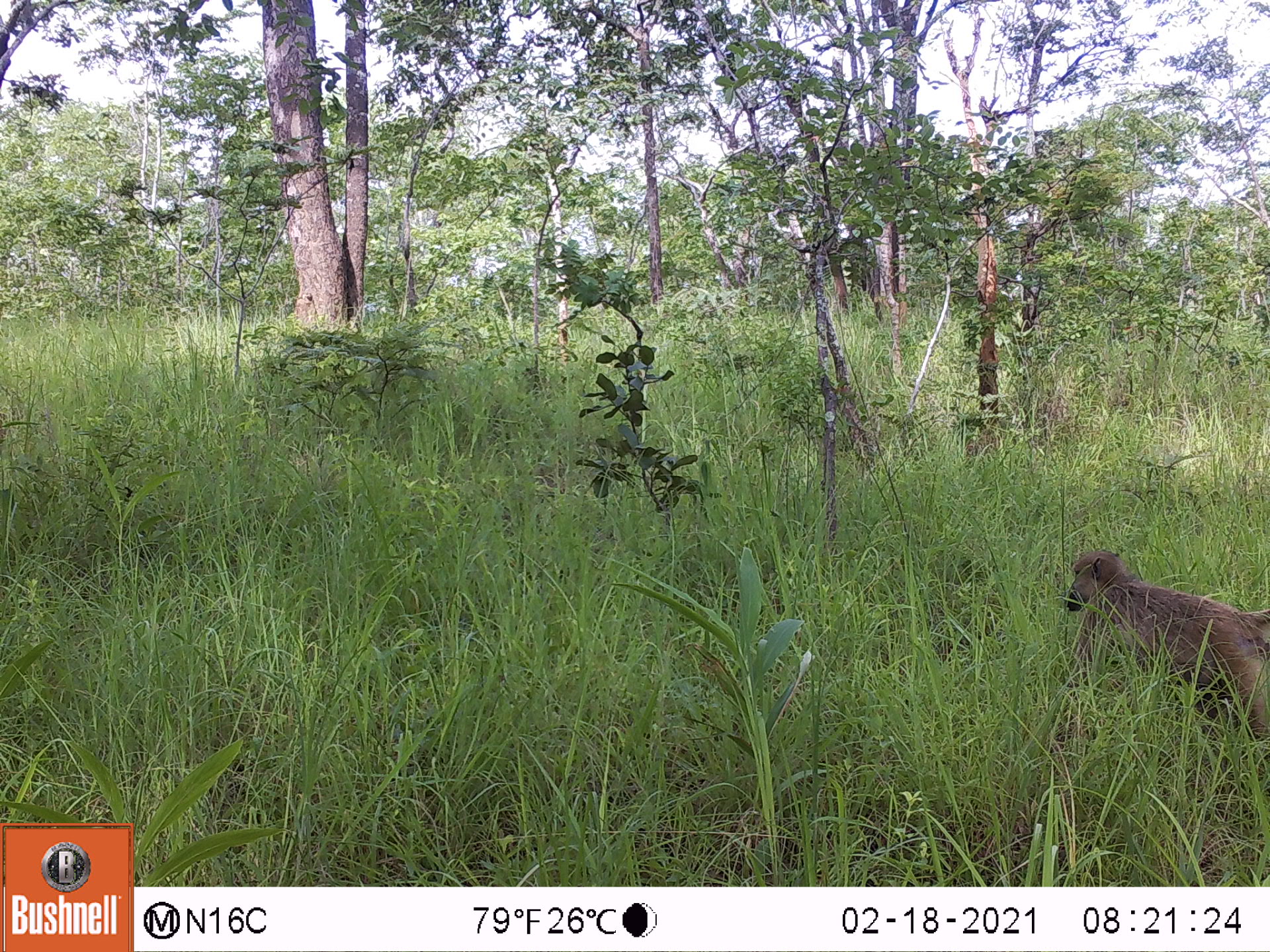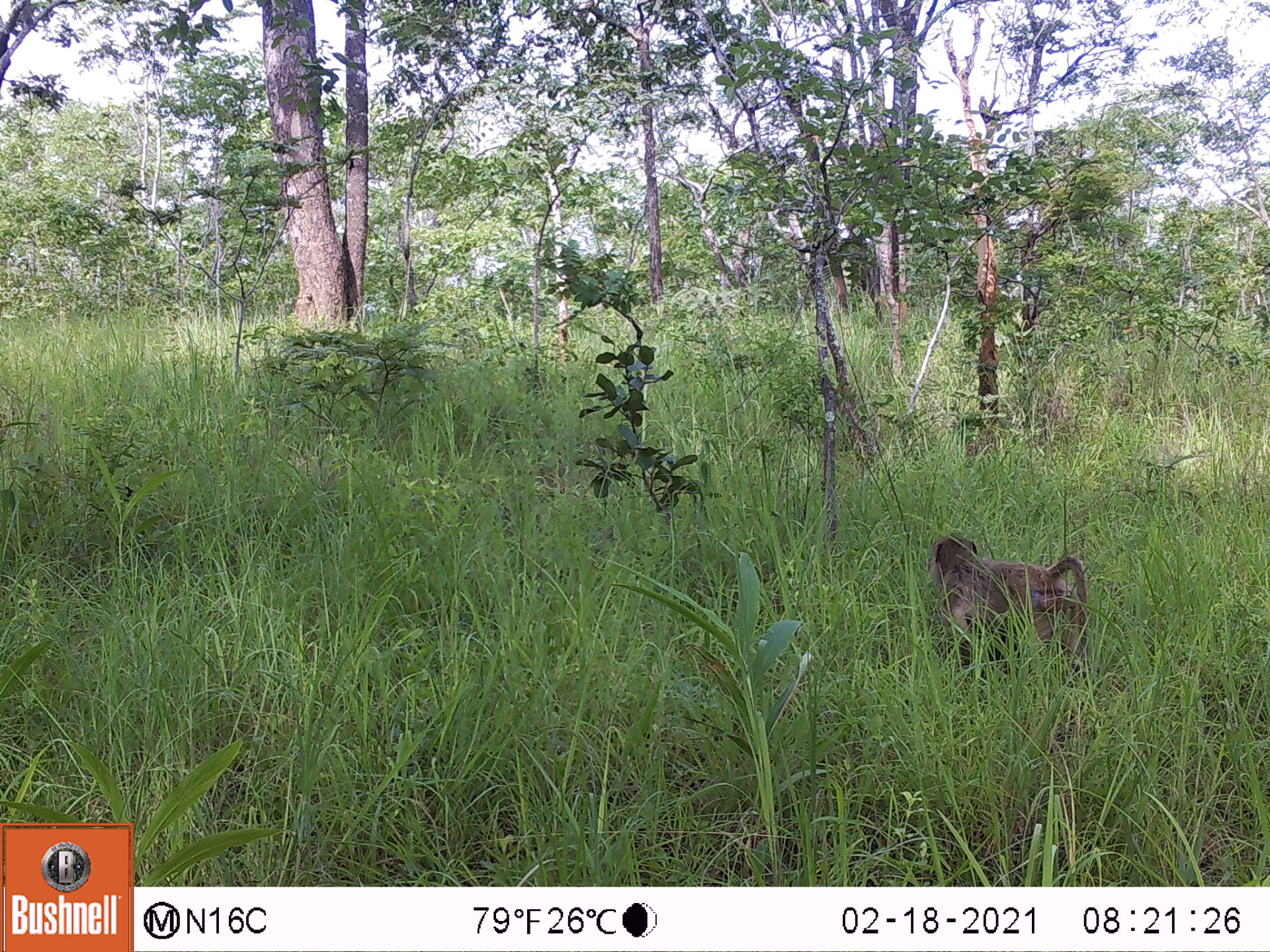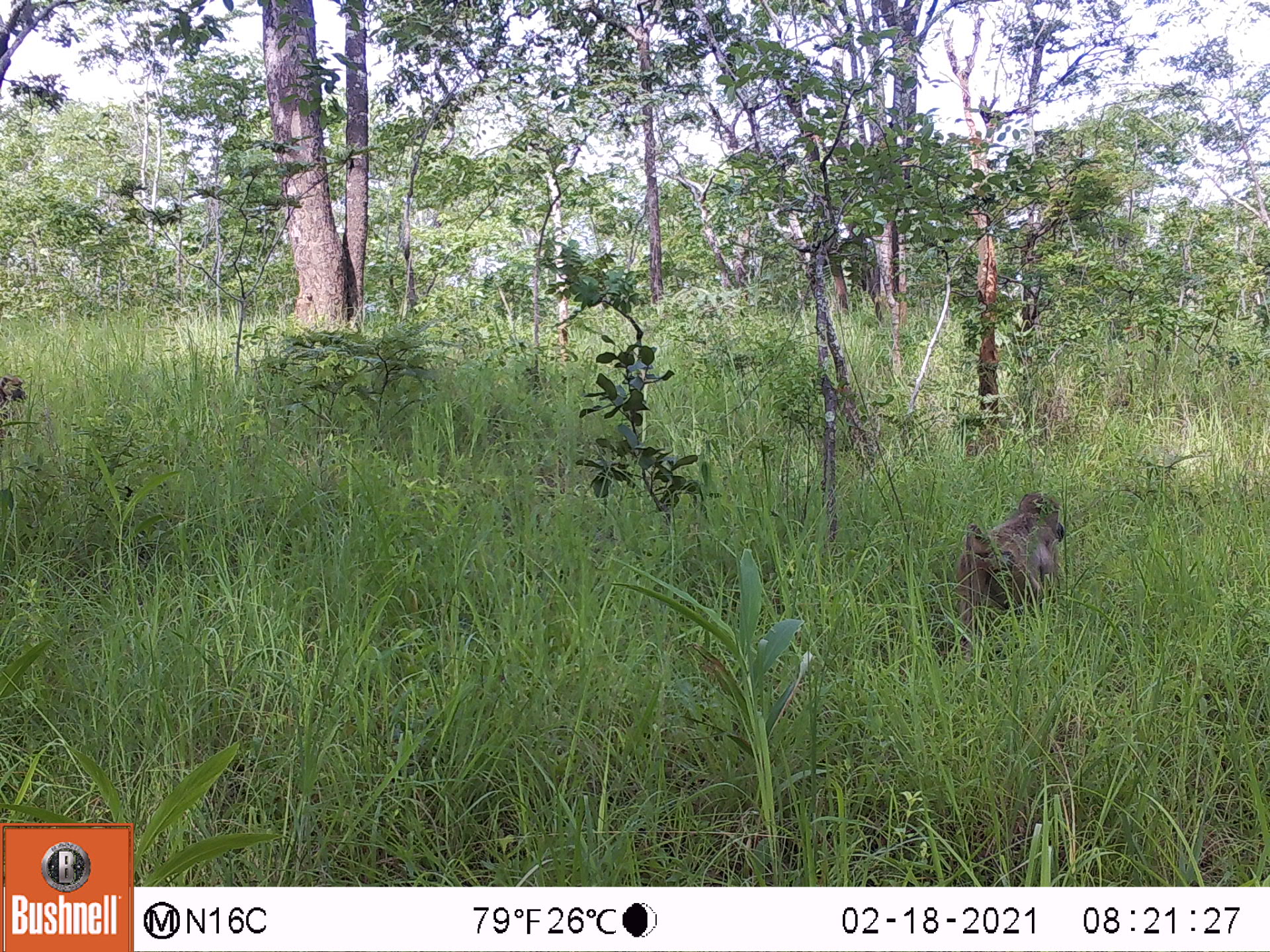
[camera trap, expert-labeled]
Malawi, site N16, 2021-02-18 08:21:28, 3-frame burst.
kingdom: Animalia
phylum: Chordata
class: Mammalia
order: Primates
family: Cercopithecidae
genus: Papio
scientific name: Papio cynocephalus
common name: yellow baboon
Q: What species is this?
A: Yellow baboon (Papio cynocephalus).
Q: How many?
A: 1.